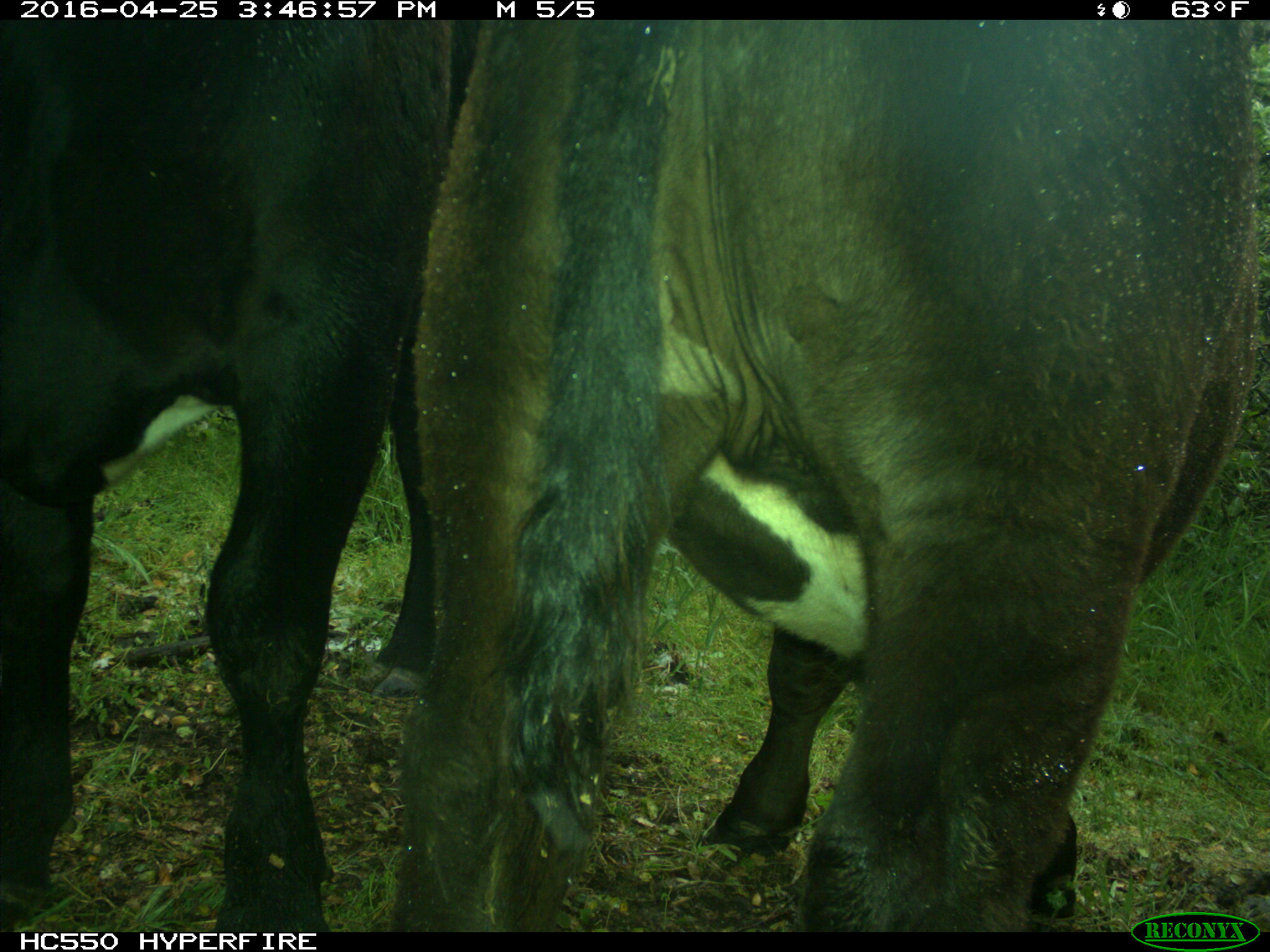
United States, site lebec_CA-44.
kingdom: Animalia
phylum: Chordata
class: Mammalia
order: Artiodactyla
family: Bovidae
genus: Bos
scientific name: Bos taurus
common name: domestic cow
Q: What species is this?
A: Bos taurus (domestic cow).